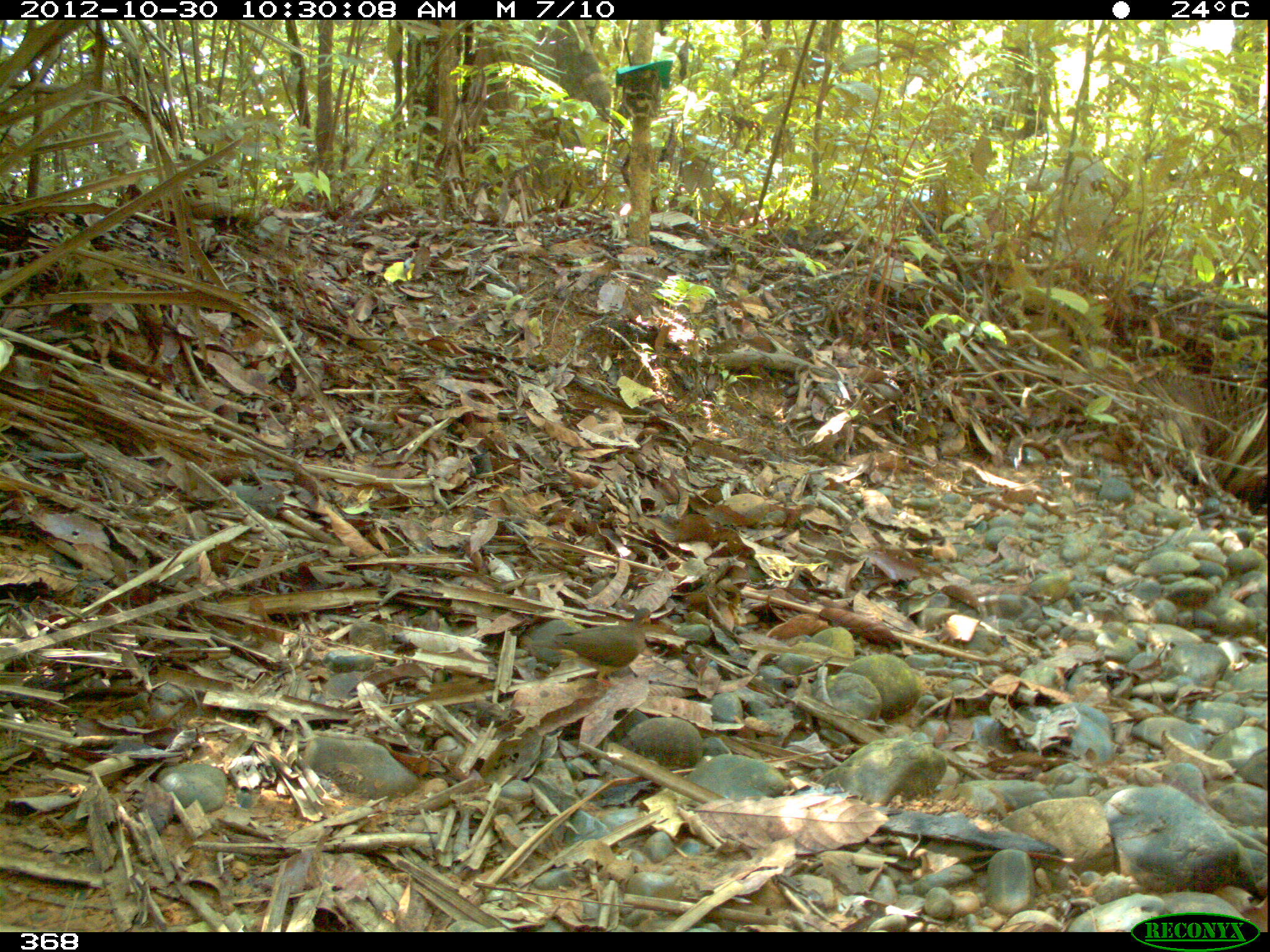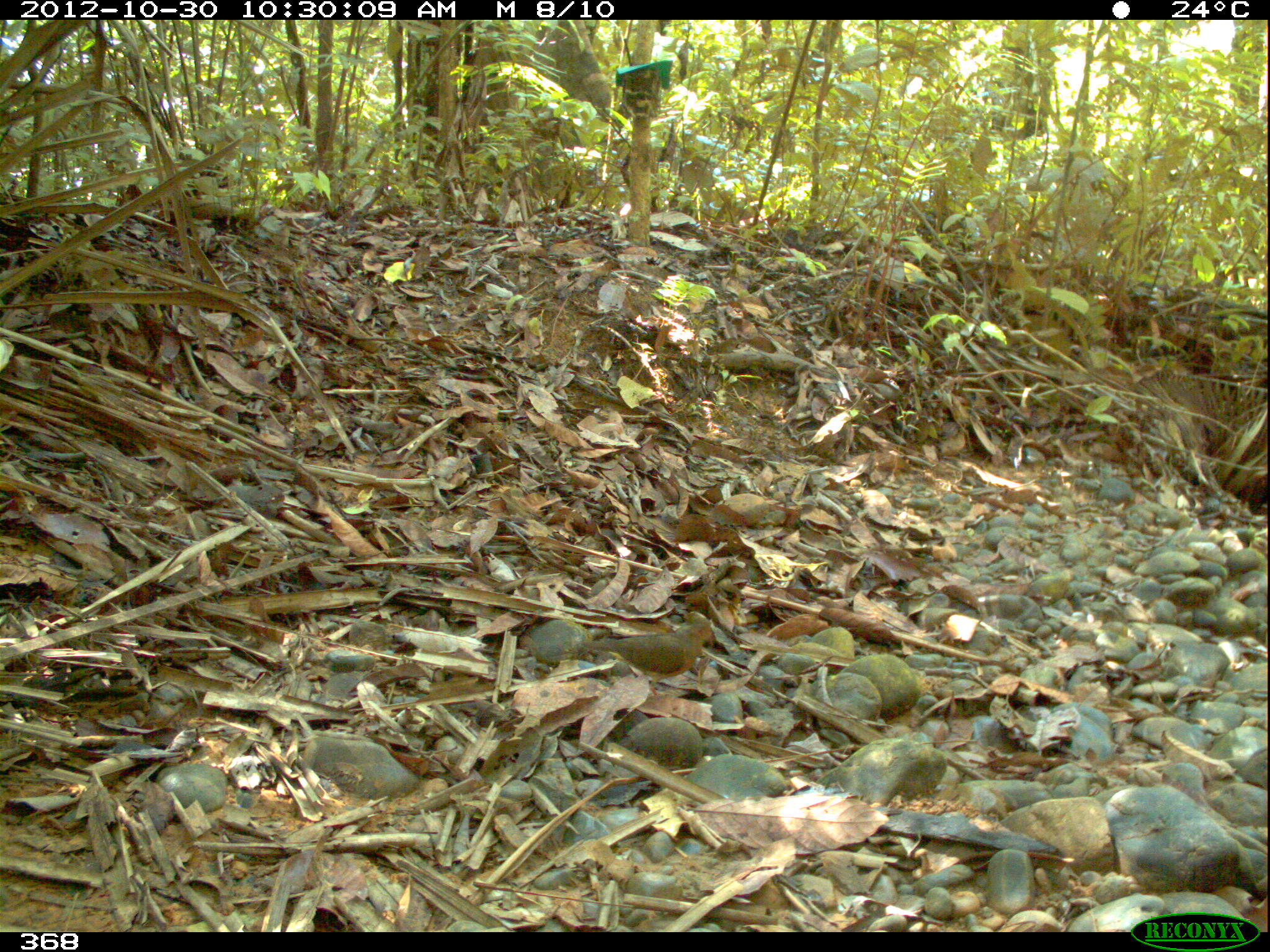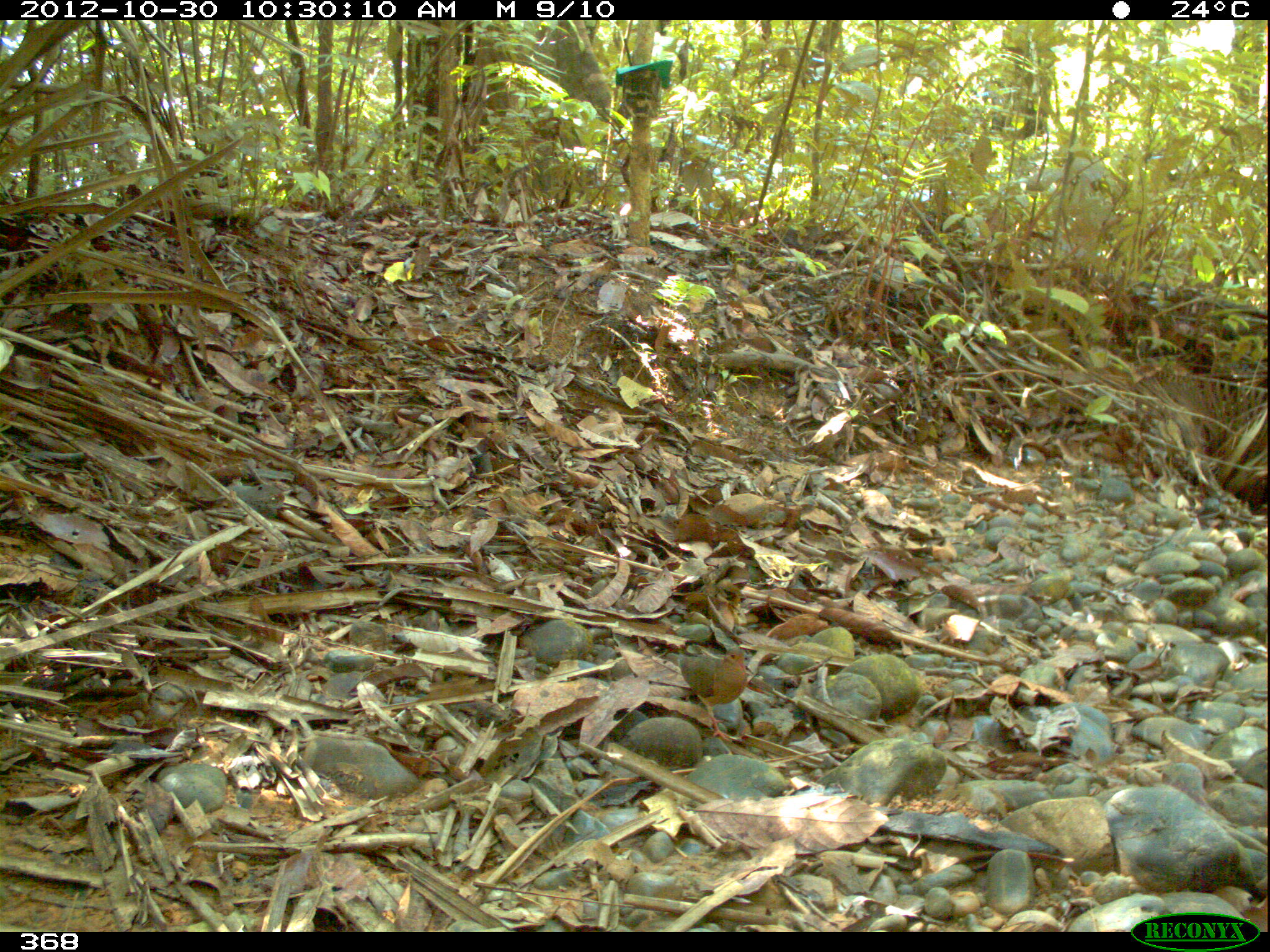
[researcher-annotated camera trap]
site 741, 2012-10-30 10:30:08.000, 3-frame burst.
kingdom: Animalia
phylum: Chordata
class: Aves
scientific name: Aves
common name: bird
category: unknown bird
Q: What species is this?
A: Unknown bird (bird) (Aves).